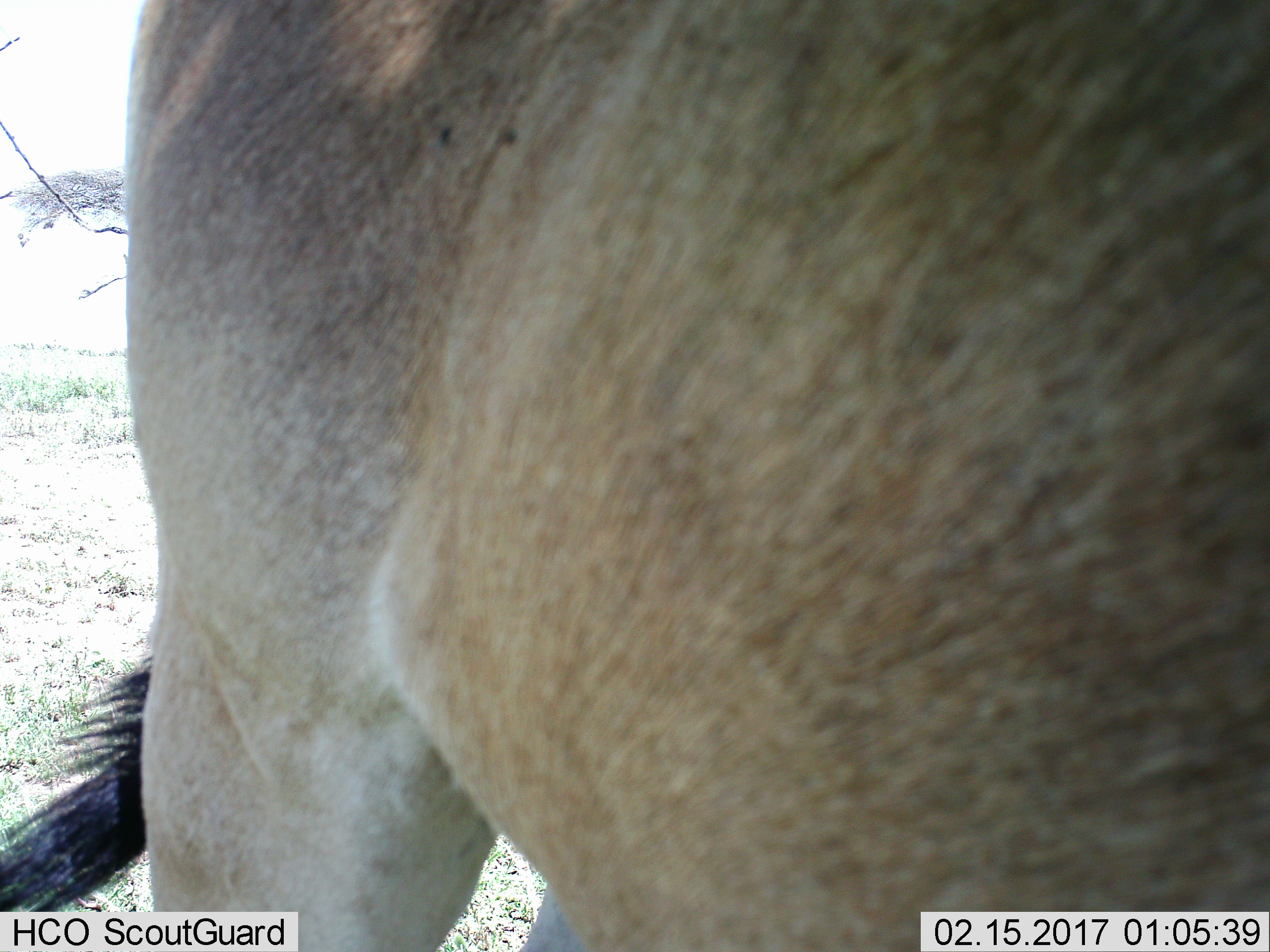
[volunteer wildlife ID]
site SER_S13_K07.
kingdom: Animalia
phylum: Chordata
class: Mammalia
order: Artiodactyla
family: Bovidae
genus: Alcelaphus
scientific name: Alcelaphus buselaphus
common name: hartebeest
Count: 1.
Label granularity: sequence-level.